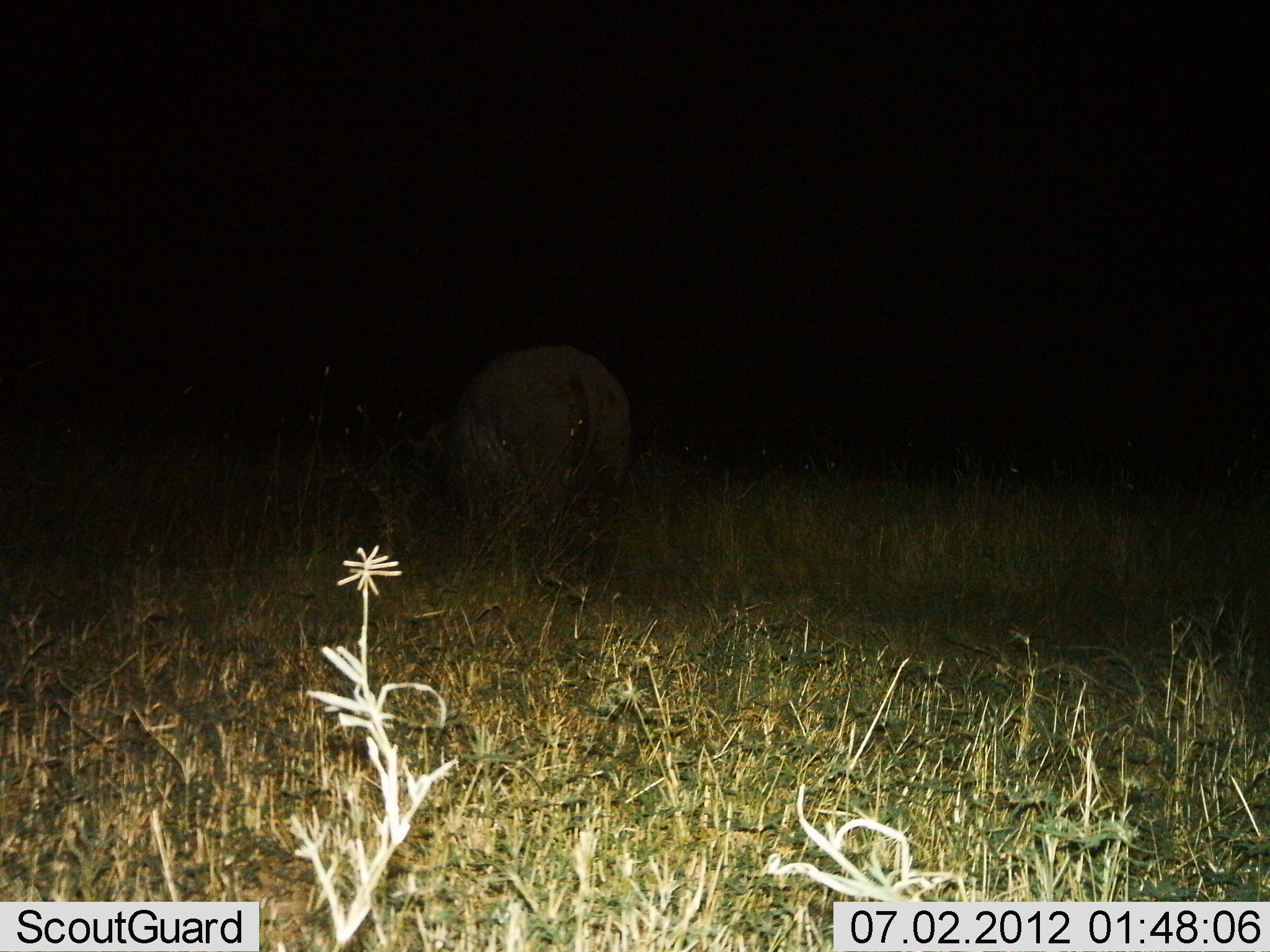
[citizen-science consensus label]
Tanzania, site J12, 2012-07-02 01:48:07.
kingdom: Animalia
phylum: Chordata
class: Mammalia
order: Artiodactyla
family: Bovidae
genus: Syncerus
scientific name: Syncerus caffer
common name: cape buffalo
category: buffalo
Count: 1.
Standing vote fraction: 57%.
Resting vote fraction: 0%.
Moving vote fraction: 14%.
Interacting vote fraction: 0%.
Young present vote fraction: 0%.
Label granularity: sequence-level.